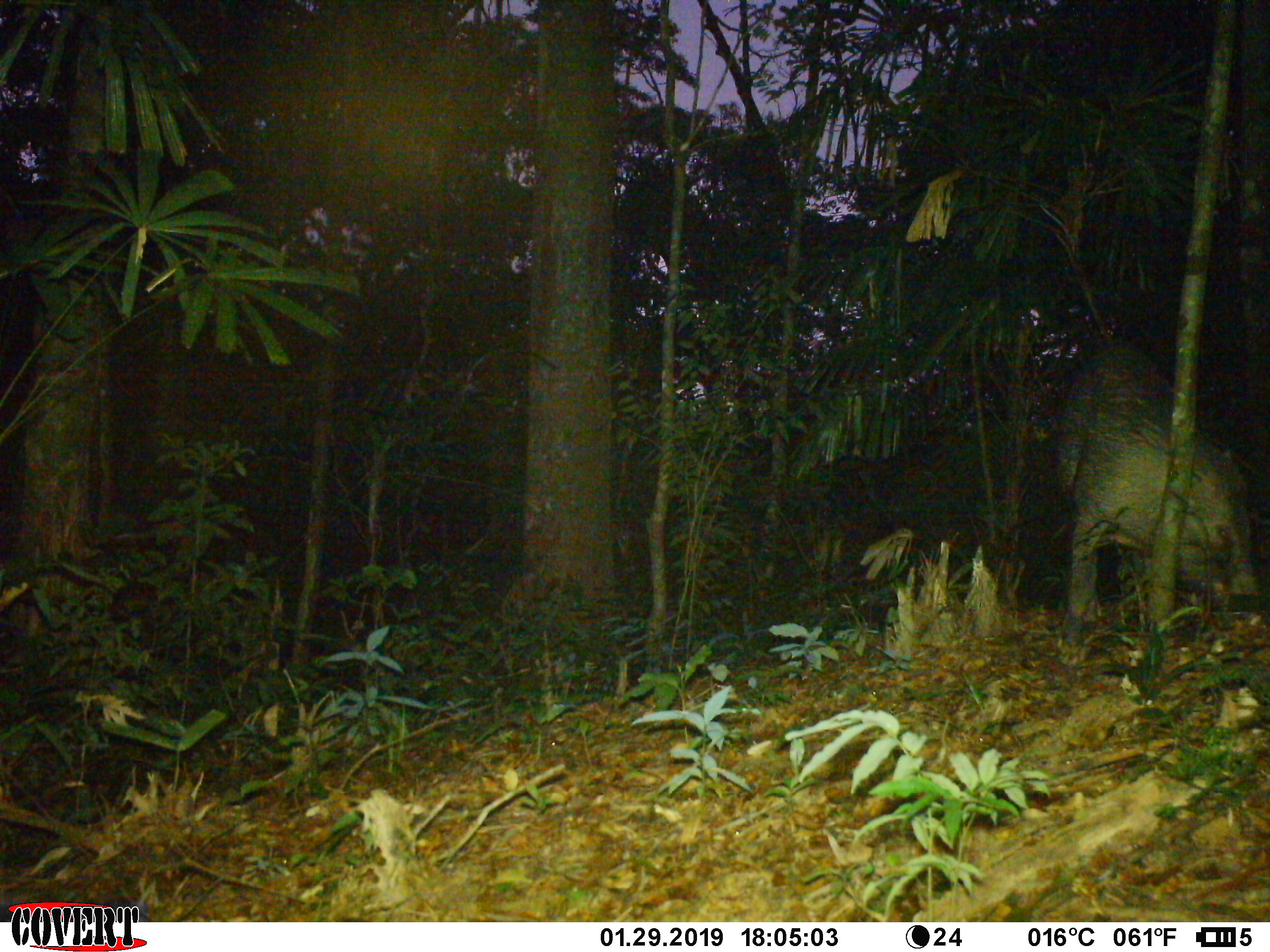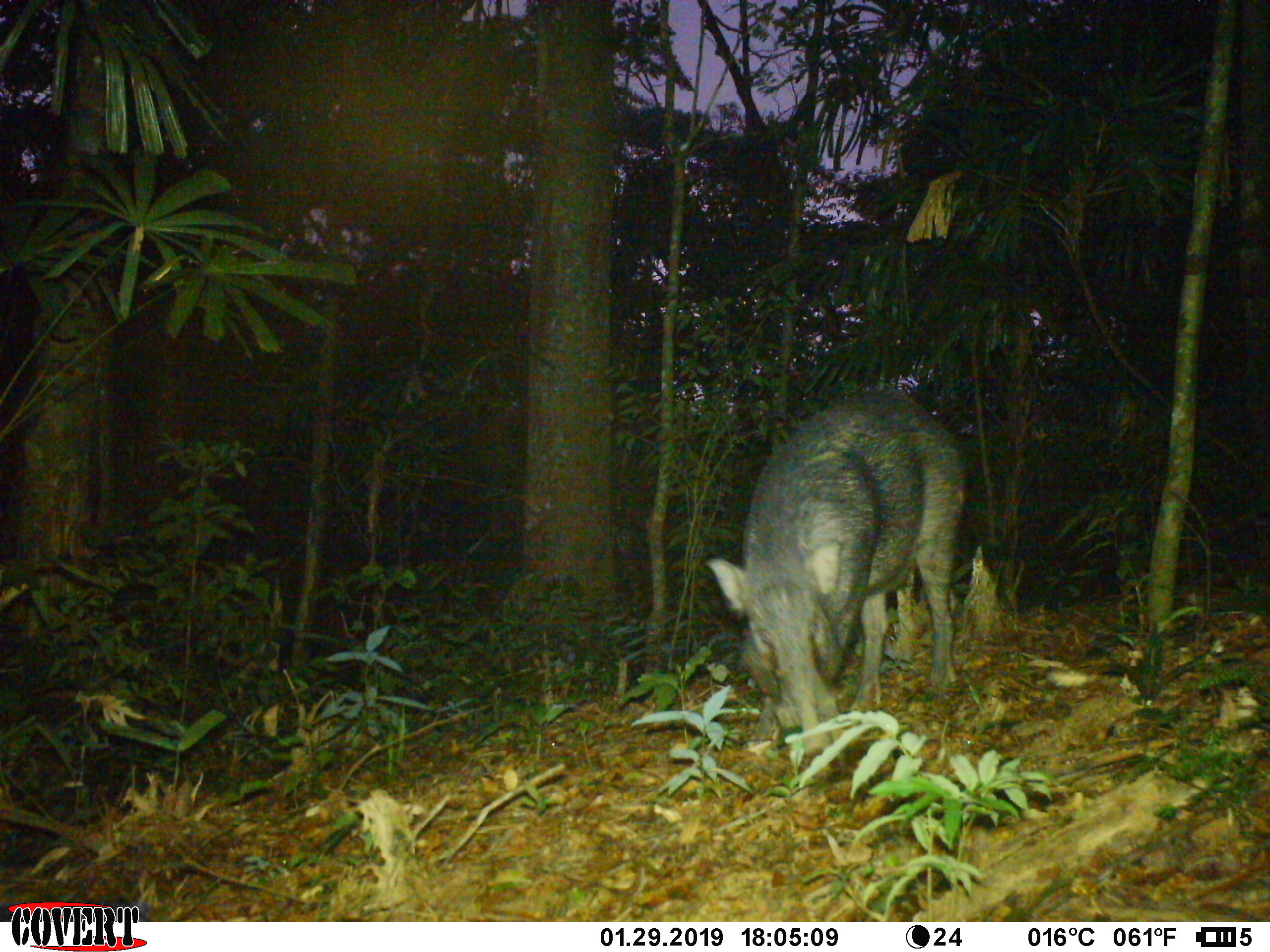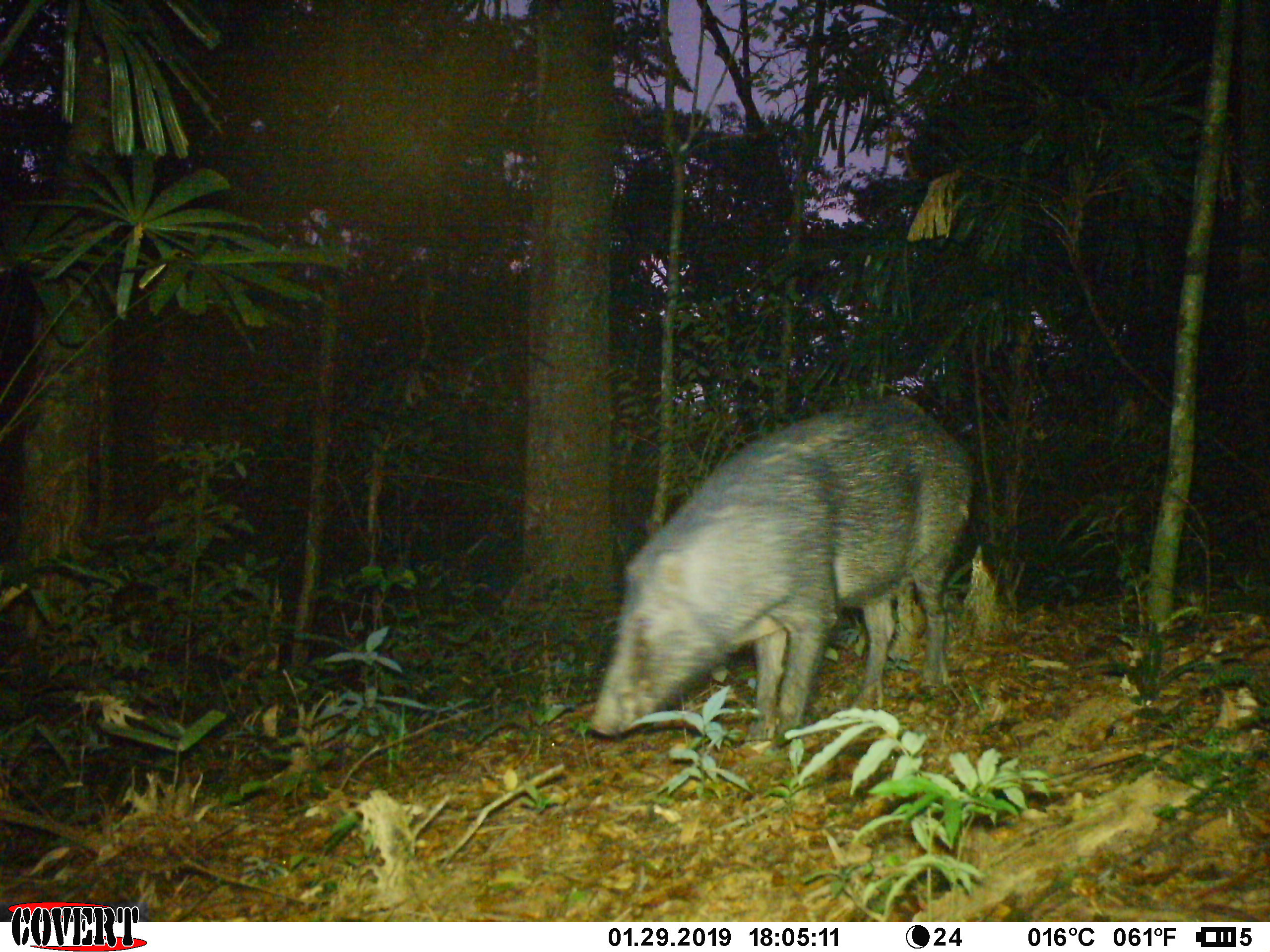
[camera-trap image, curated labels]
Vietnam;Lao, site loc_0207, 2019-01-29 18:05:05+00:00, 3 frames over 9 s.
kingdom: Animalia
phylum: Chordata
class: Mammalia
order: Artiodactyla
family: Suidae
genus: Sus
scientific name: Sus scrofa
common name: eurasian wild pig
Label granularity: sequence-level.